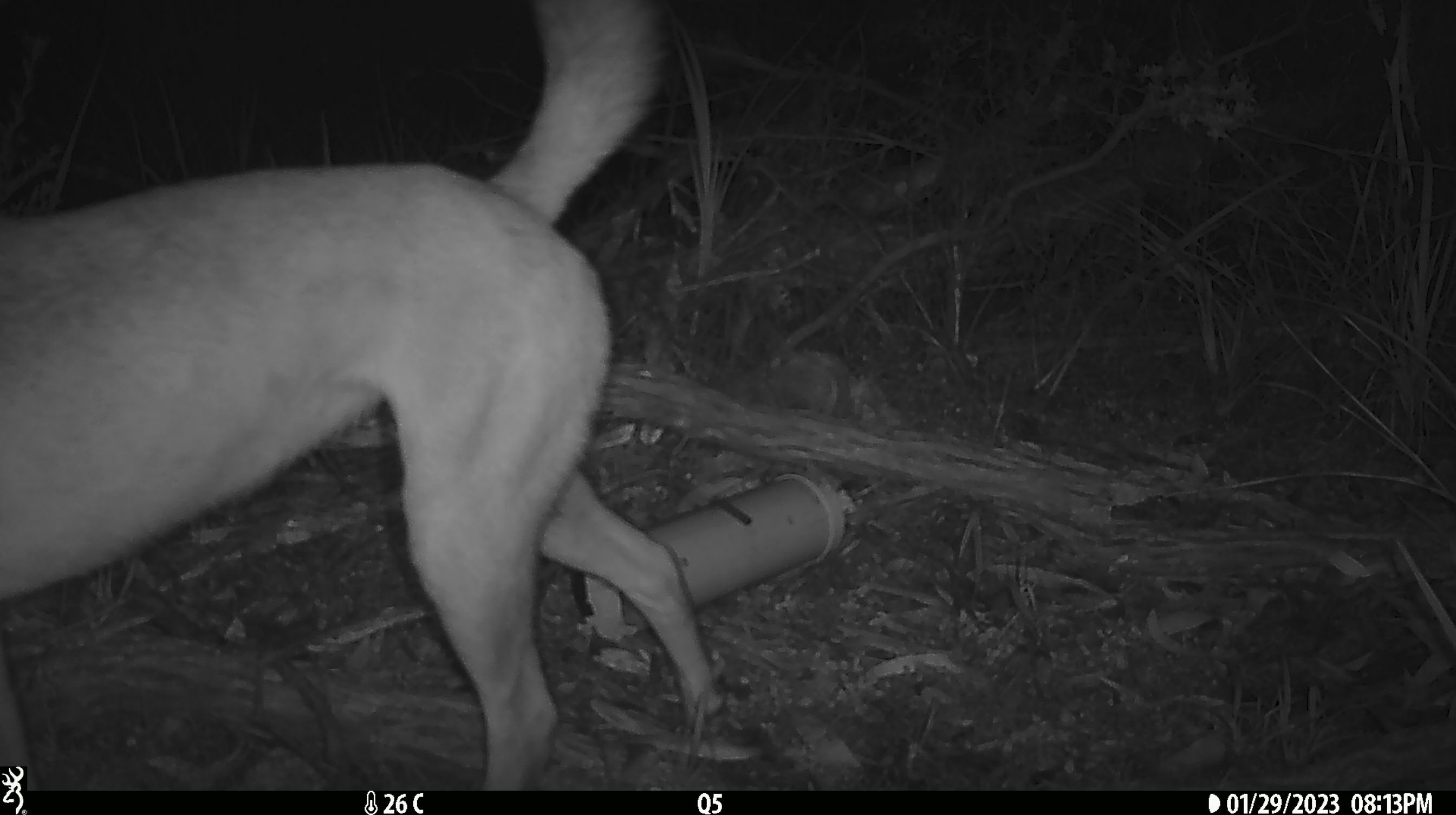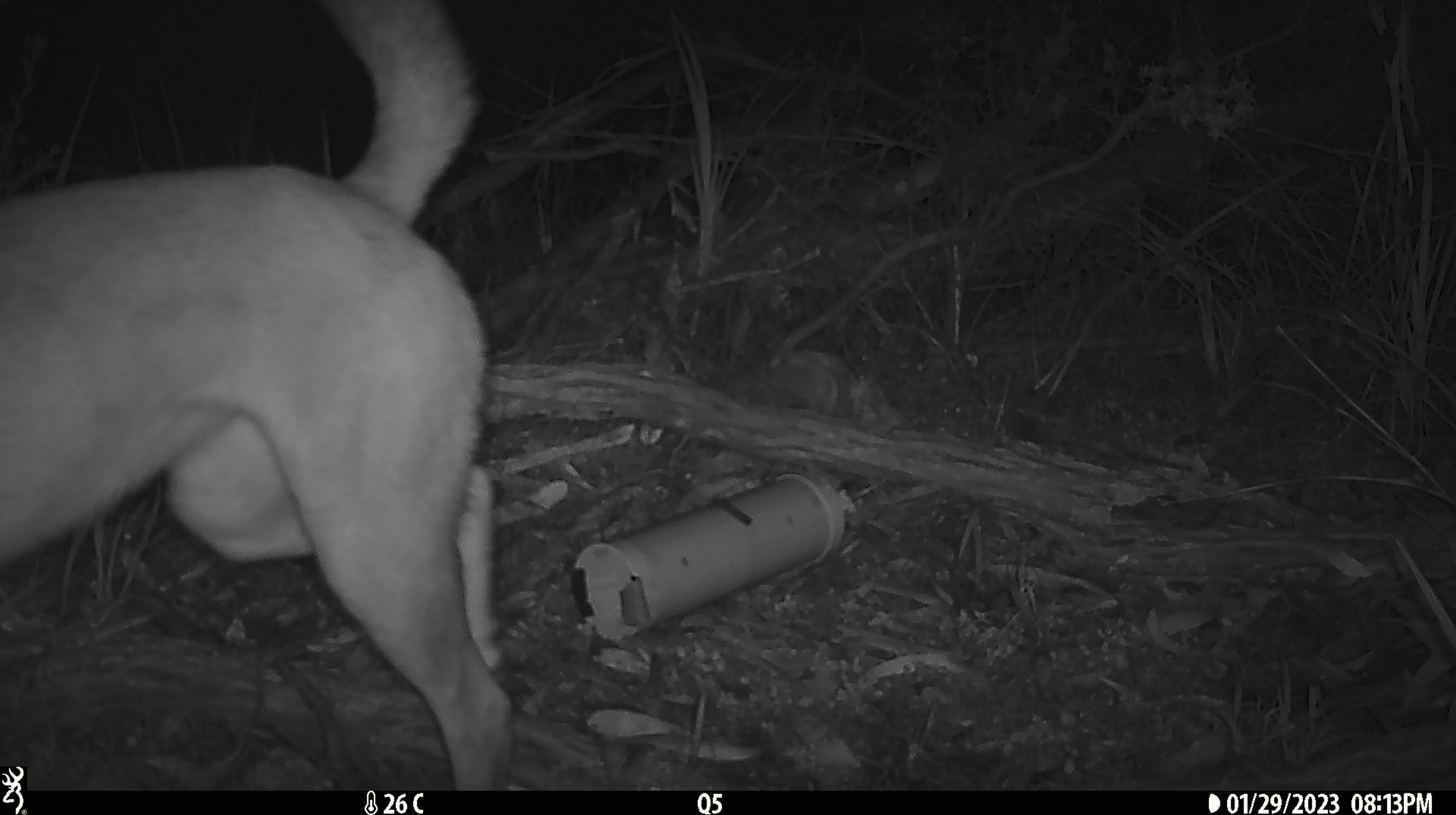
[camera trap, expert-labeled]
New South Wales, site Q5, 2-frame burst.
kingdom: Animalia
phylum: Chordata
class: Mammalia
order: Carnivora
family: Canidae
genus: Canis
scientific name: Canis familiaris dingo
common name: dingo